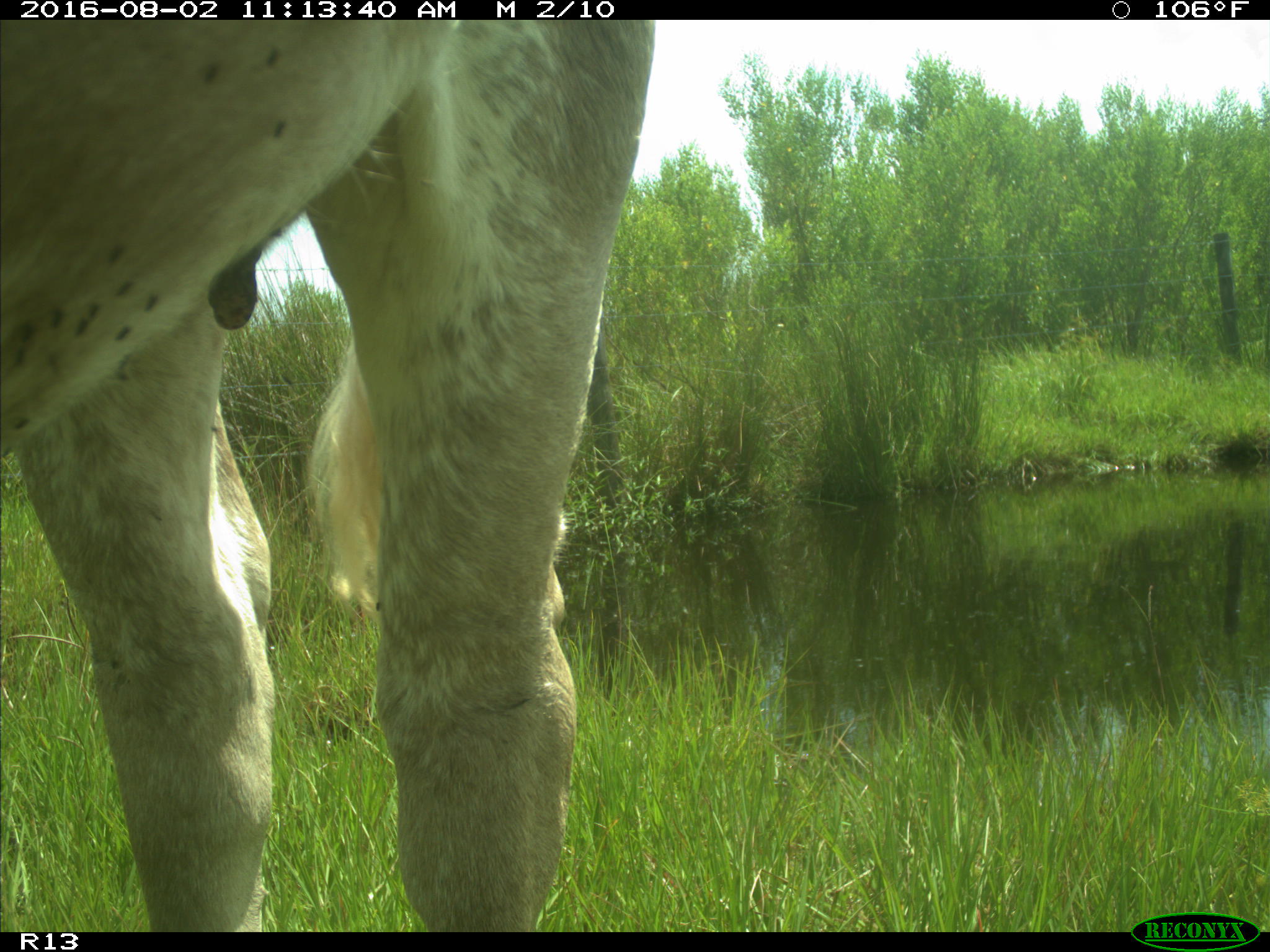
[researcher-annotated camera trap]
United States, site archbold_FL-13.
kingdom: Animalia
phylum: Chordata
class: Mammalia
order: Artiodactyla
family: Bovidae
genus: Bos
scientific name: Bos taurus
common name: domestic cow